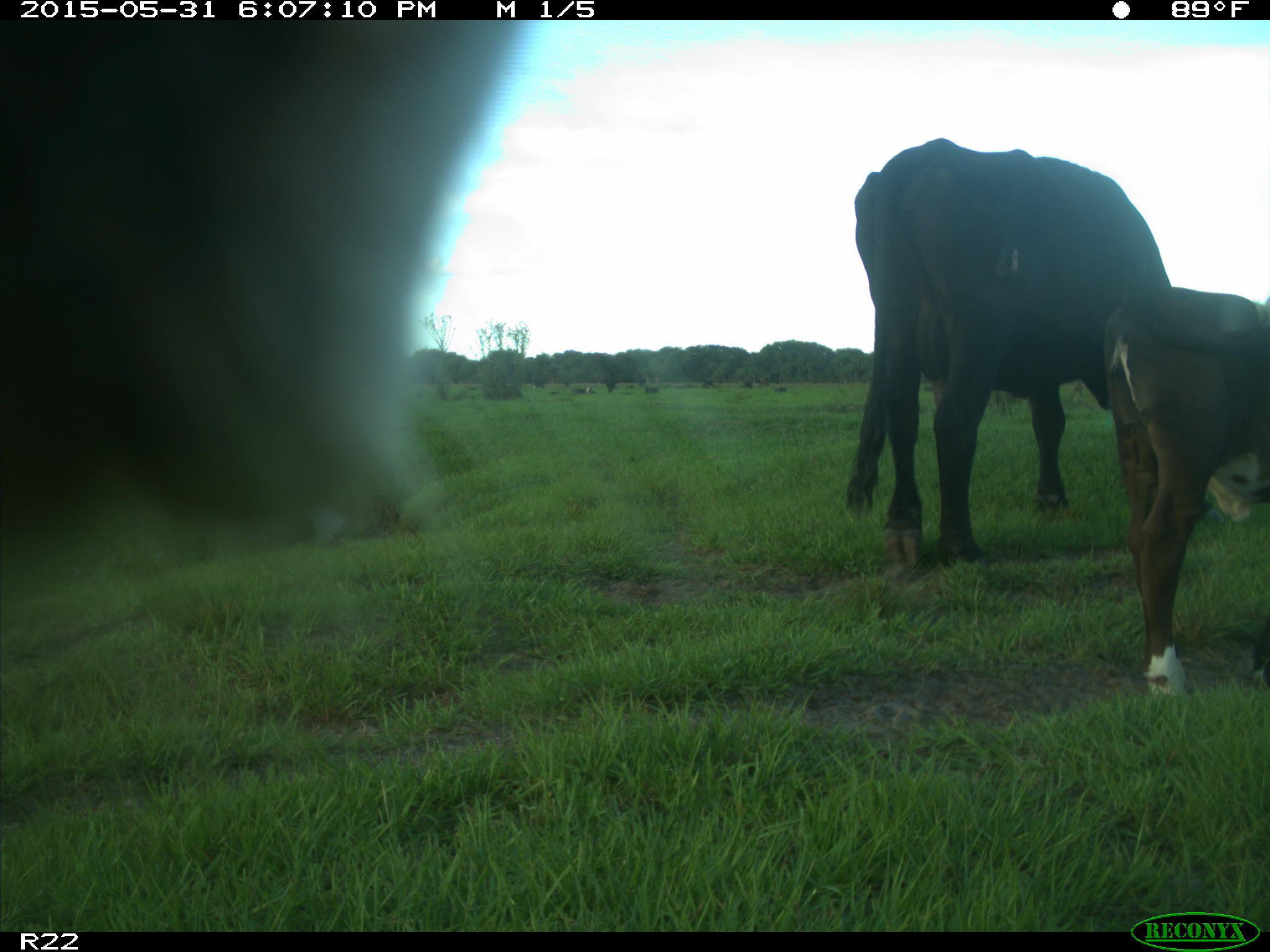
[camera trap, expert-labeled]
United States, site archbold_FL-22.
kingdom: Animalia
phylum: Chordata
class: Mammalia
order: Artiodactyla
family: Bovidae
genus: Bos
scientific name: Bos taurus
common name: domestic cow